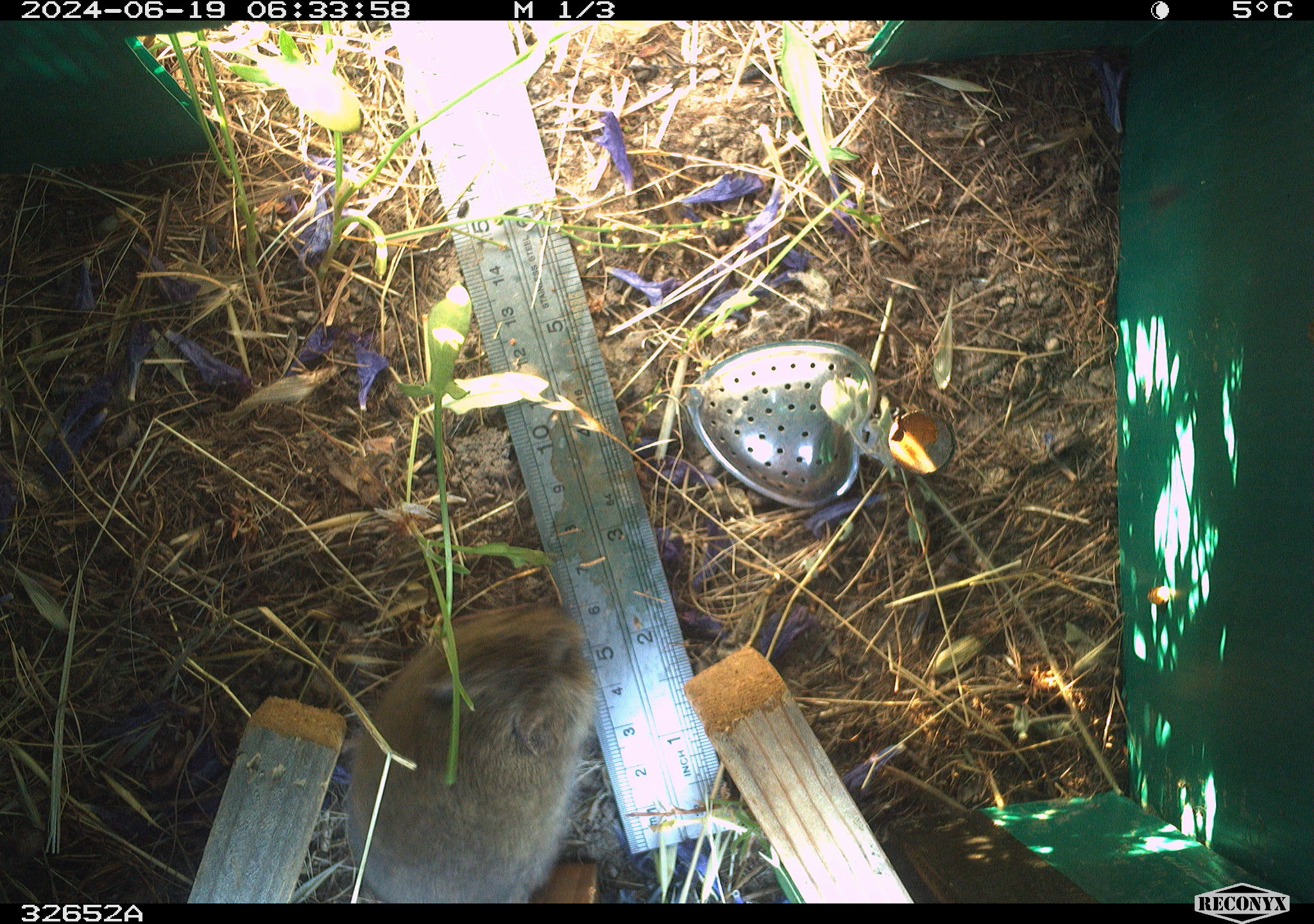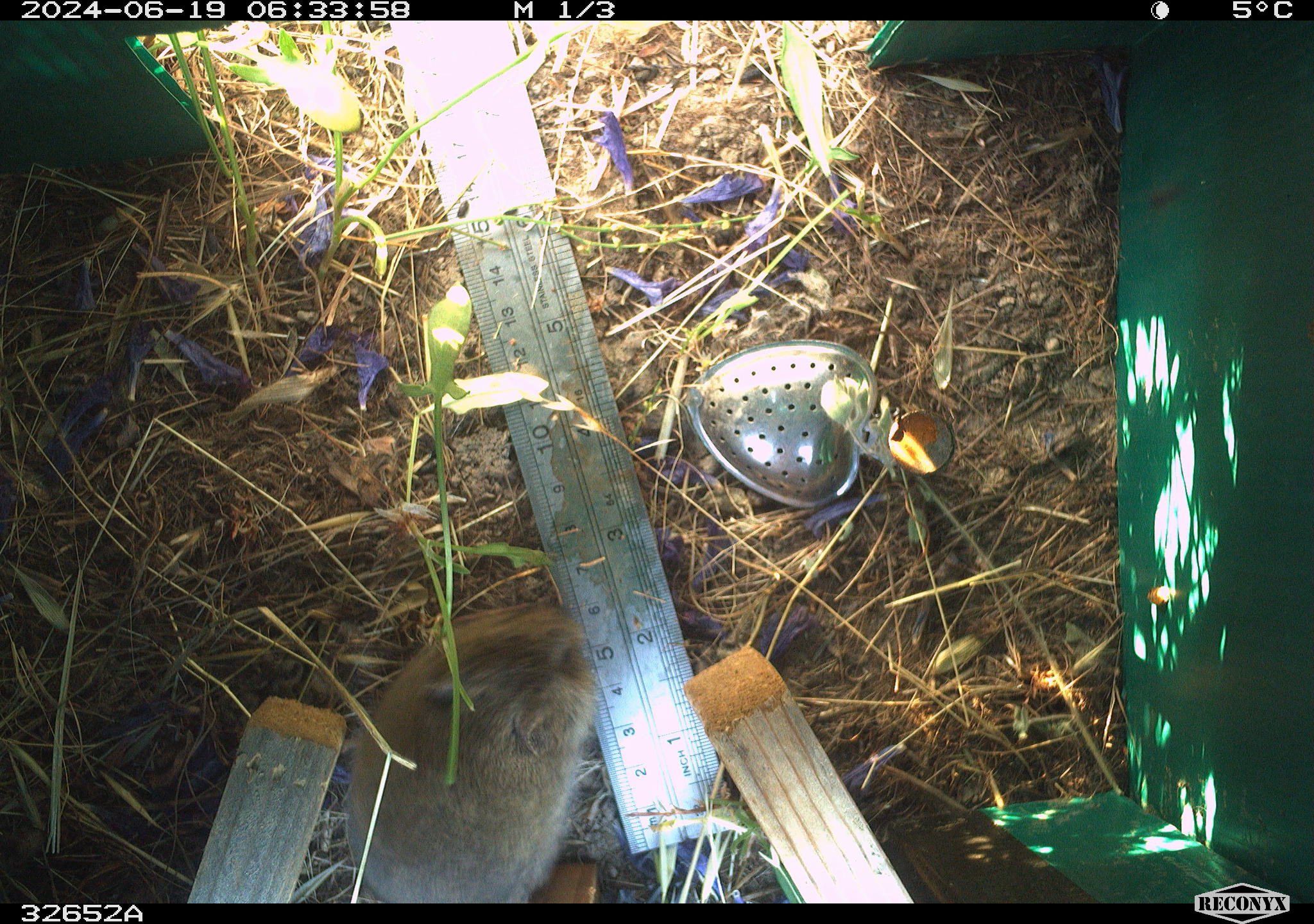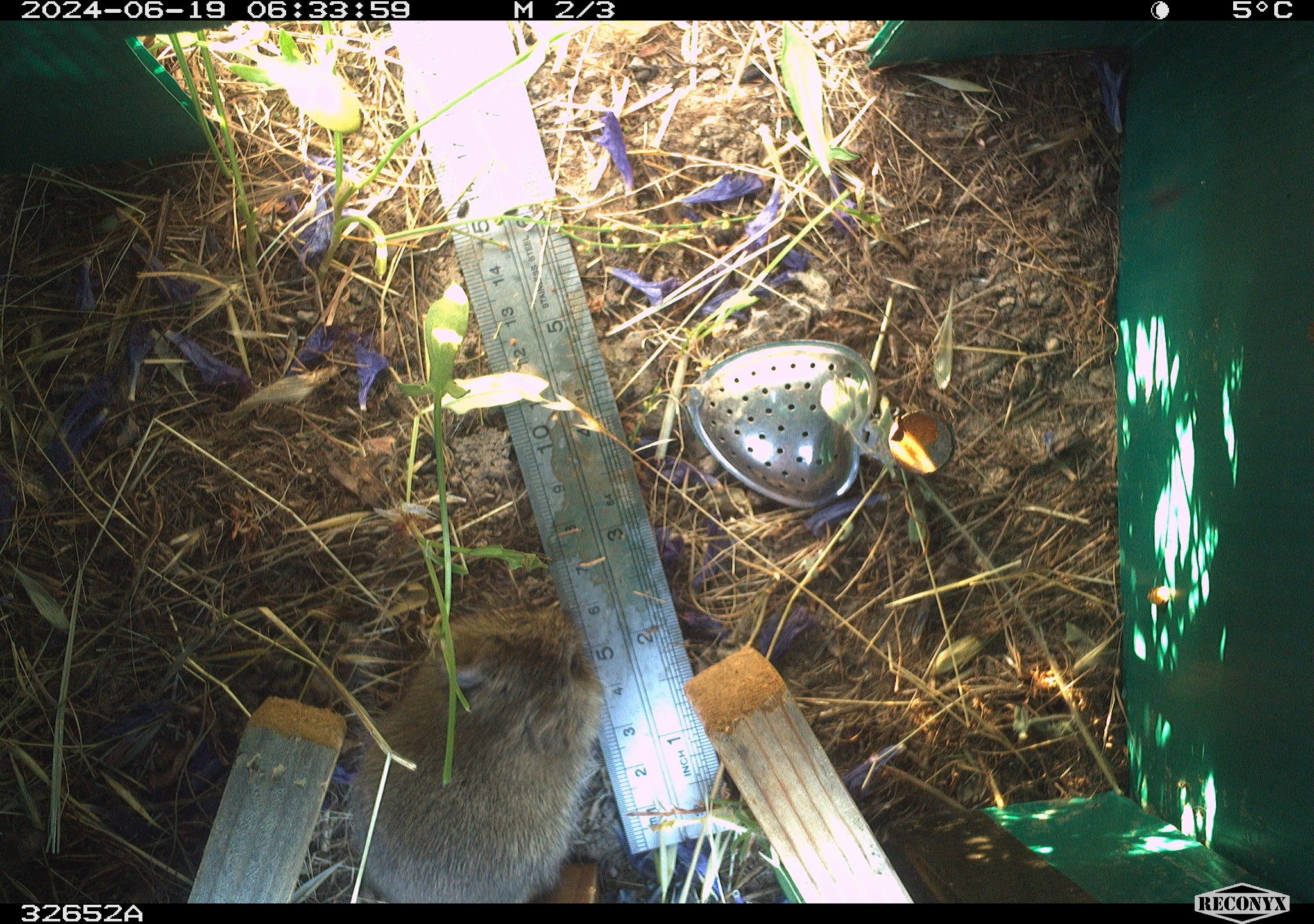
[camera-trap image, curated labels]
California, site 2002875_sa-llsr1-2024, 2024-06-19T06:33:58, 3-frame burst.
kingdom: Animalia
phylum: Chordata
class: Mammalia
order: Rodentia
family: Cricetidae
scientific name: Arvicolinae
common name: voles, lemmings, and muskrats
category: arvicolinae subfamily